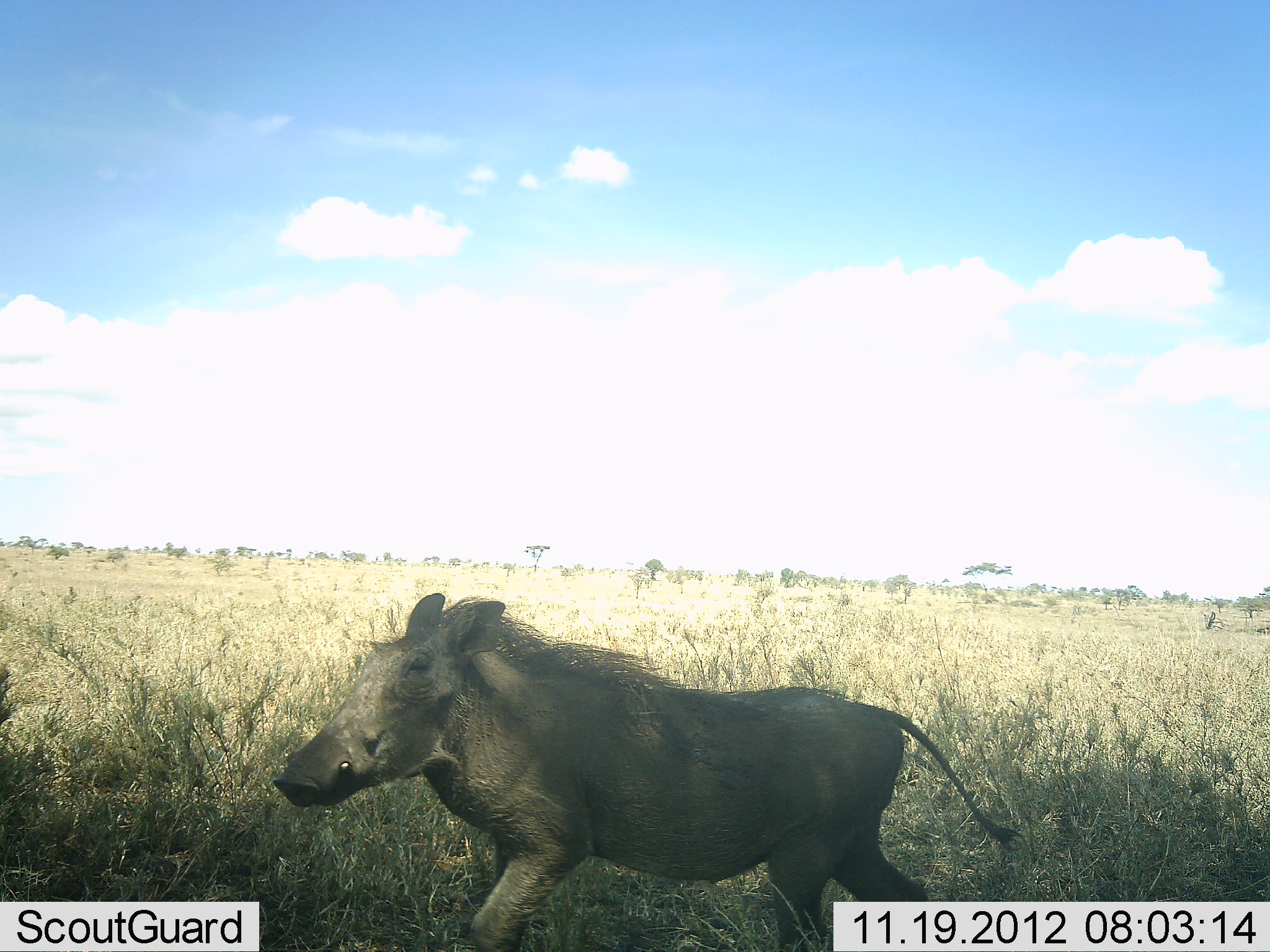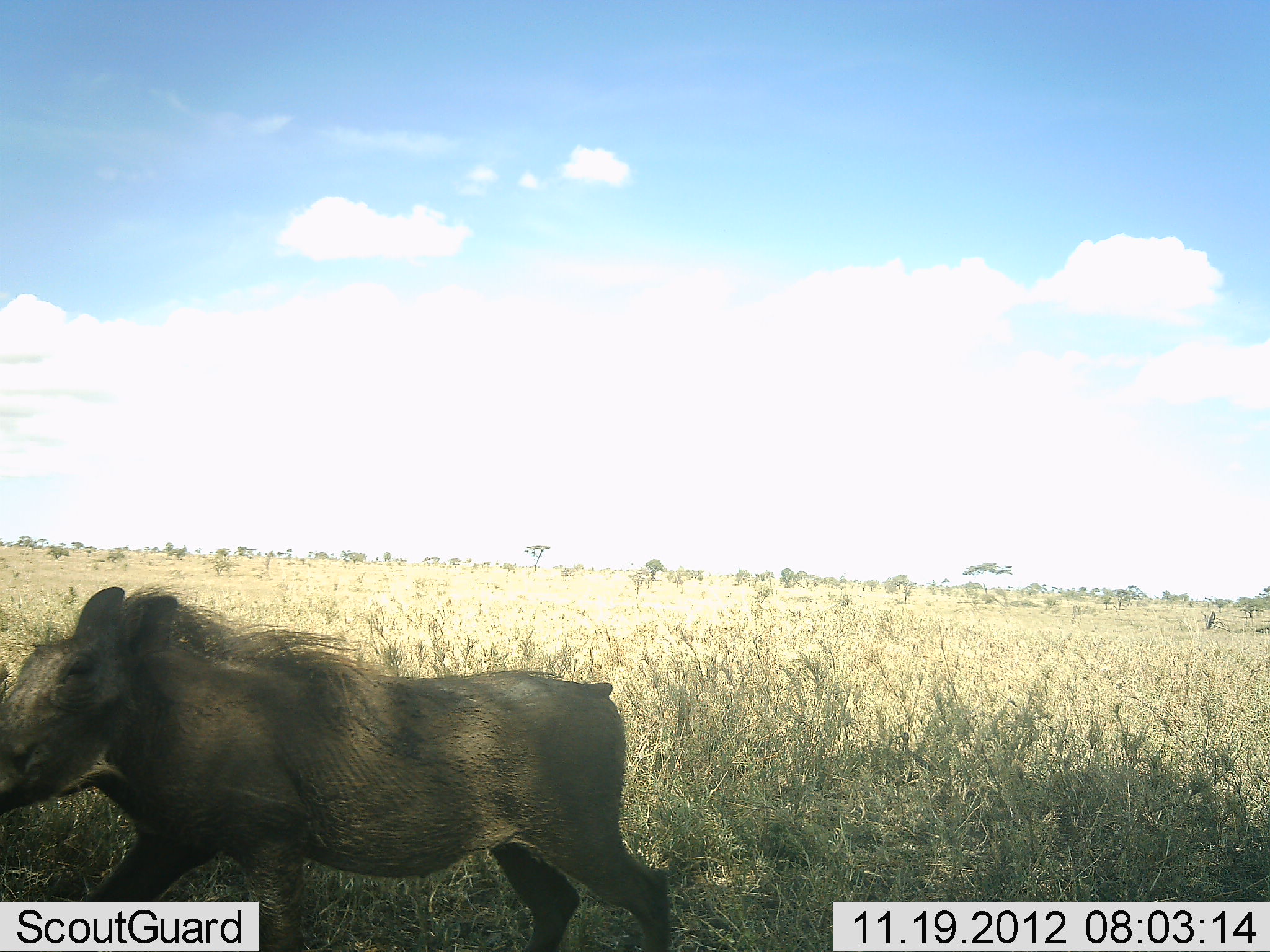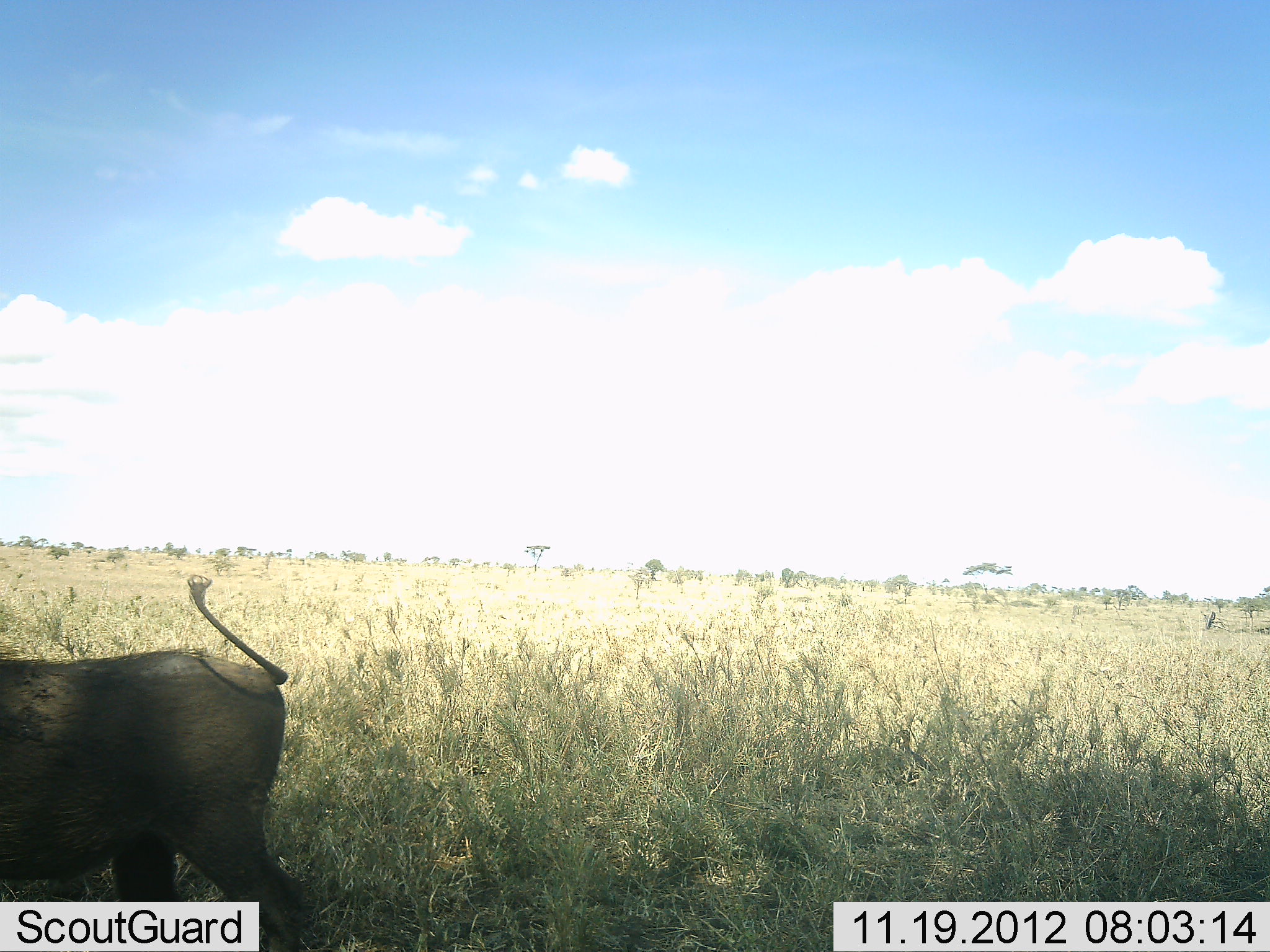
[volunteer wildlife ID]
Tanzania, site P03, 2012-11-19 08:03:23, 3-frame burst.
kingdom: Animalia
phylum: Chordata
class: Mammalia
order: Artiodactyla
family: Suidae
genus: Phacochoerus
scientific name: Phacochoerus africanus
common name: warthog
Warthog (Phacochoerus africanus), count 1. Behavior (volunteer vote fractions): standing 0%, resting 0%, moving 100%, interacting 0%. Young present (vote fraction): 0%. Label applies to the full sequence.